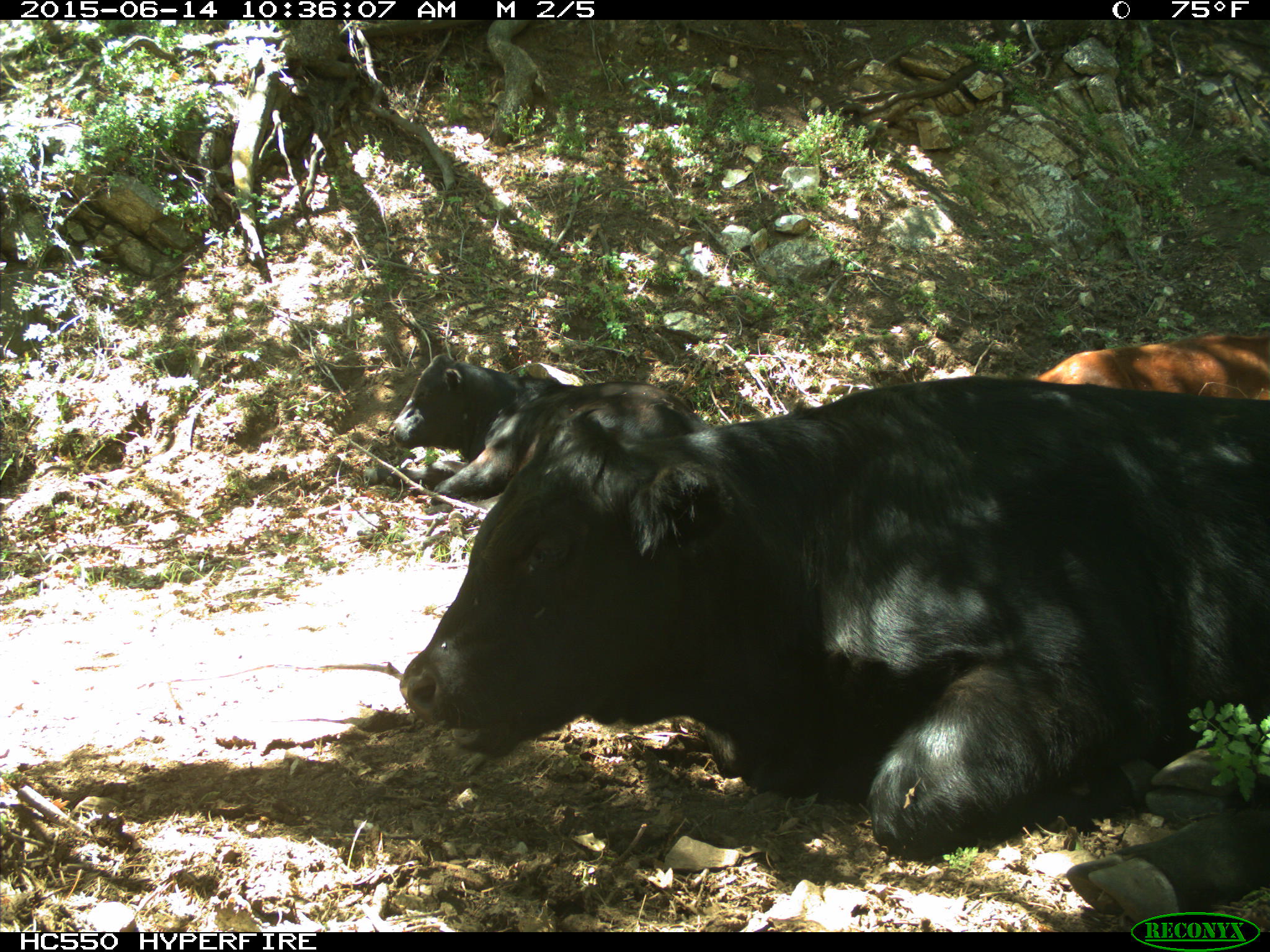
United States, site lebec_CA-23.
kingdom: Animalia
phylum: Chordata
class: Mammalia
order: Artiodactyla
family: Bovidae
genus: Bos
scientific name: Bos taurus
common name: domestic cow